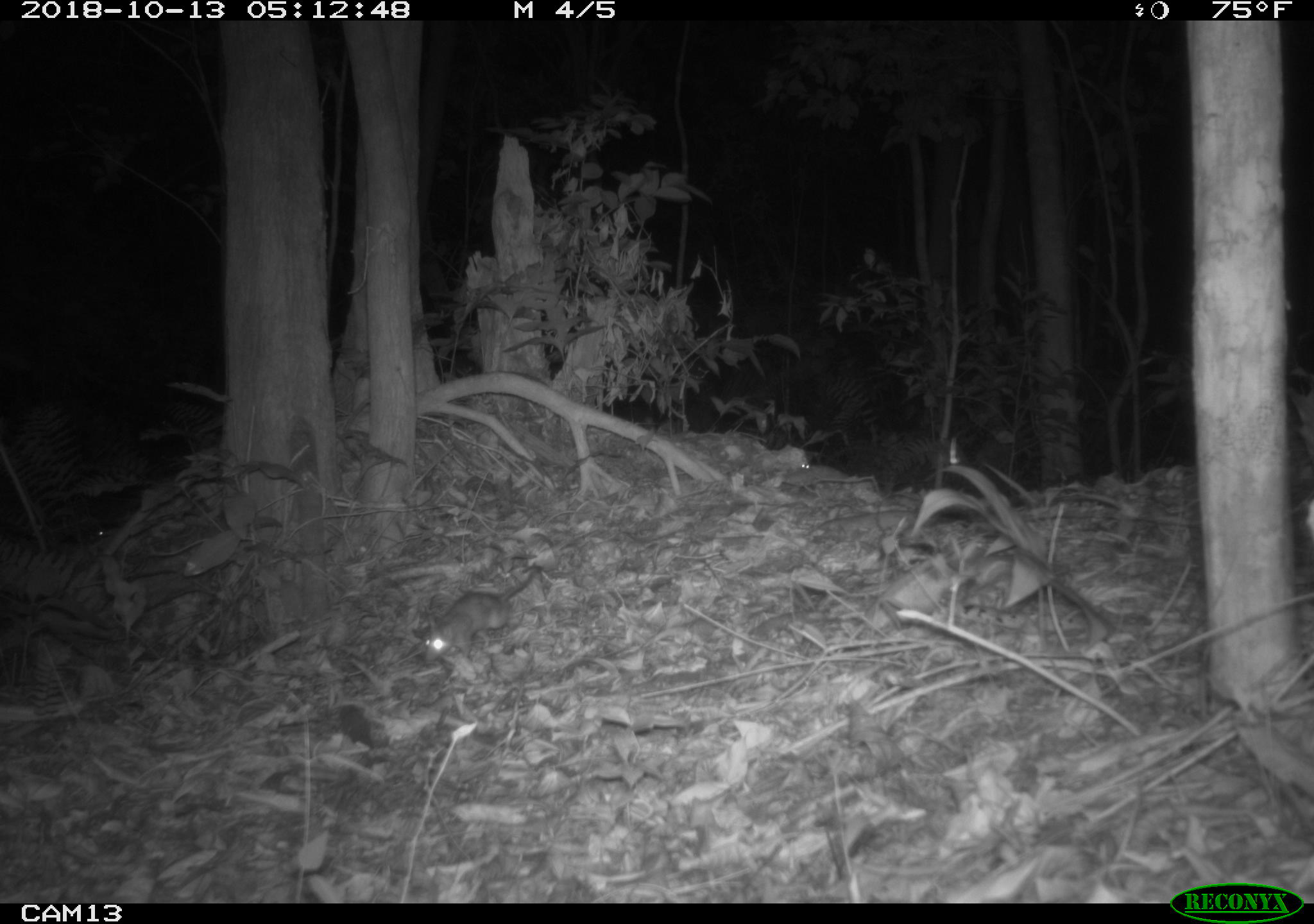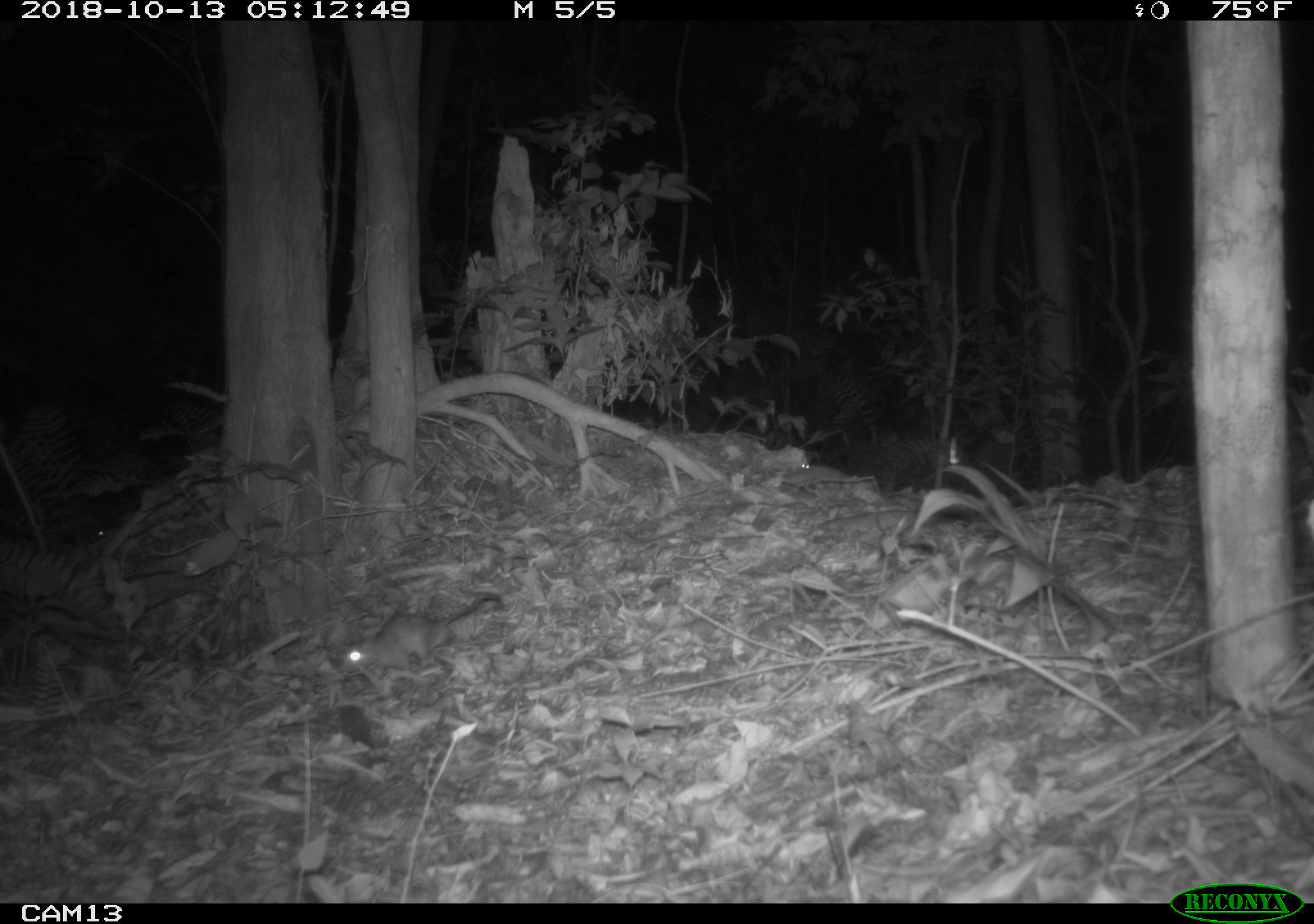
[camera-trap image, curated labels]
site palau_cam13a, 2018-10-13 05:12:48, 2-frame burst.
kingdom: Animalia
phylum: Chordata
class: Mammalia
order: Rodentia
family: Muridae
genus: Rattus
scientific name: Rattus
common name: rat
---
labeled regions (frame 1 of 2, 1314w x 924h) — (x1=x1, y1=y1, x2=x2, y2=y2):
rat: (x1=422, y1=557, x2=547, y2=665)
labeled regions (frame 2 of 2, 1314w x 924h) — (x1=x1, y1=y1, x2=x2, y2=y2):
rat: (x1=338, y1=590, x2=502, y2=678)